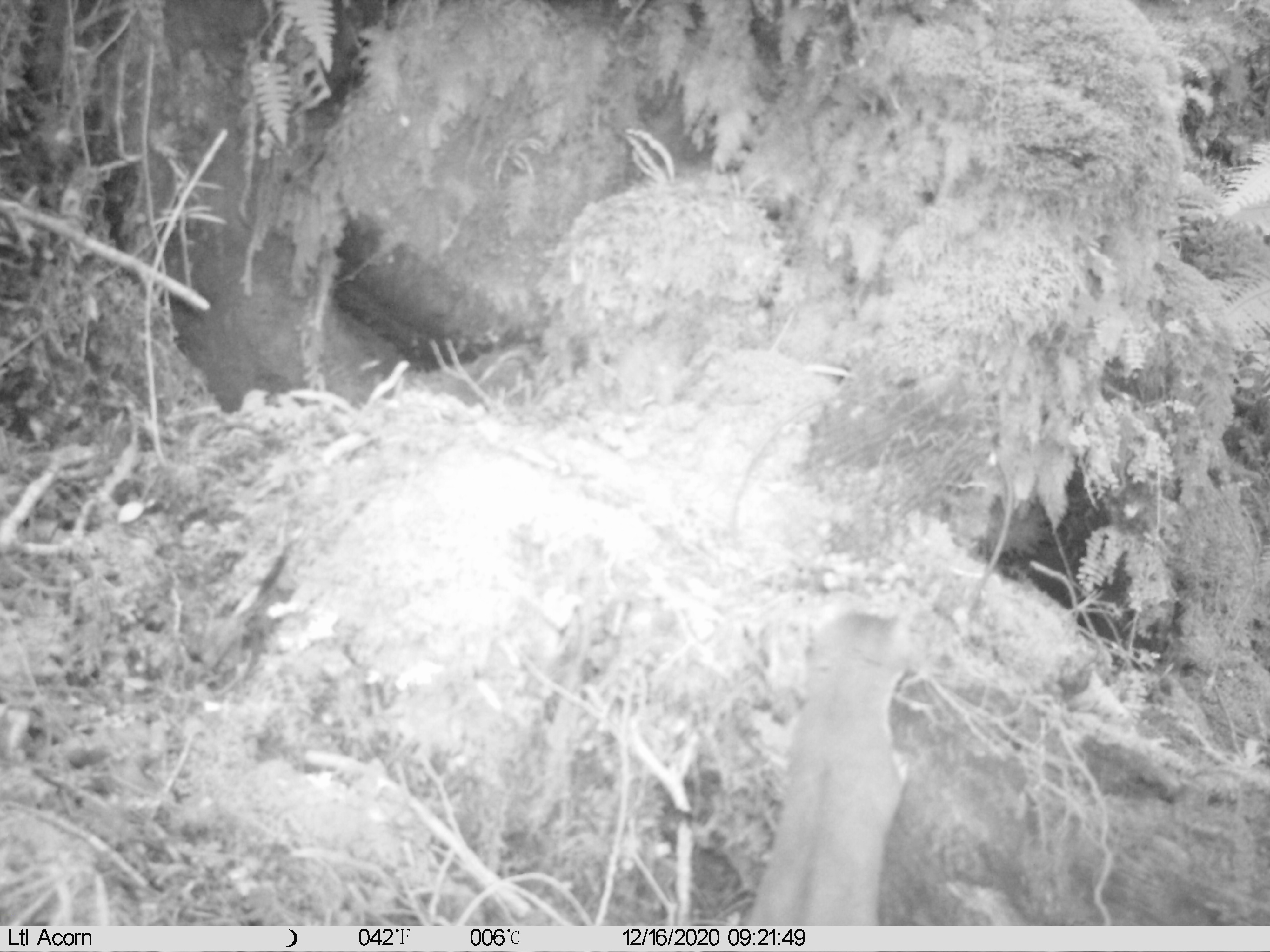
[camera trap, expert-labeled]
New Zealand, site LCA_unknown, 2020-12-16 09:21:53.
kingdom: Animalia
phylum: Chordata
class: Mammalia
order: Carnivora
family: Mustelidae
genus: Mustela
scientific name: Mustela erminea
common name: stoat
Stoat (Mustela erminea).